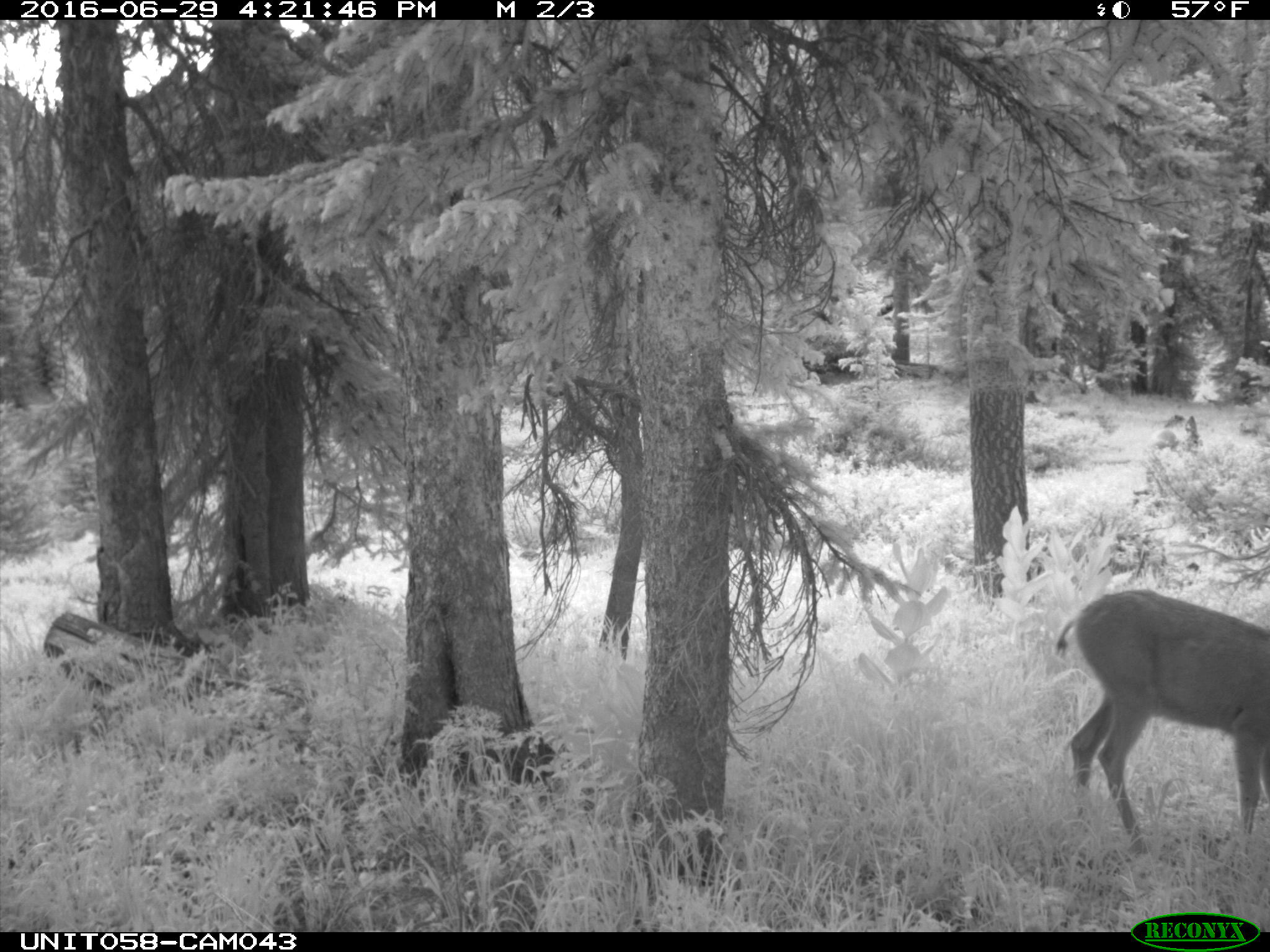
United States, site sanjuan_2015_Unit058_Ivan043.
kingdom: Animalia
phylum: Chordata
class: Mammalia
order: Artiodactyla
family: Cervidae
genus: Odocoileus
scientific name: Odocoileus hemionus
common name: mule deer